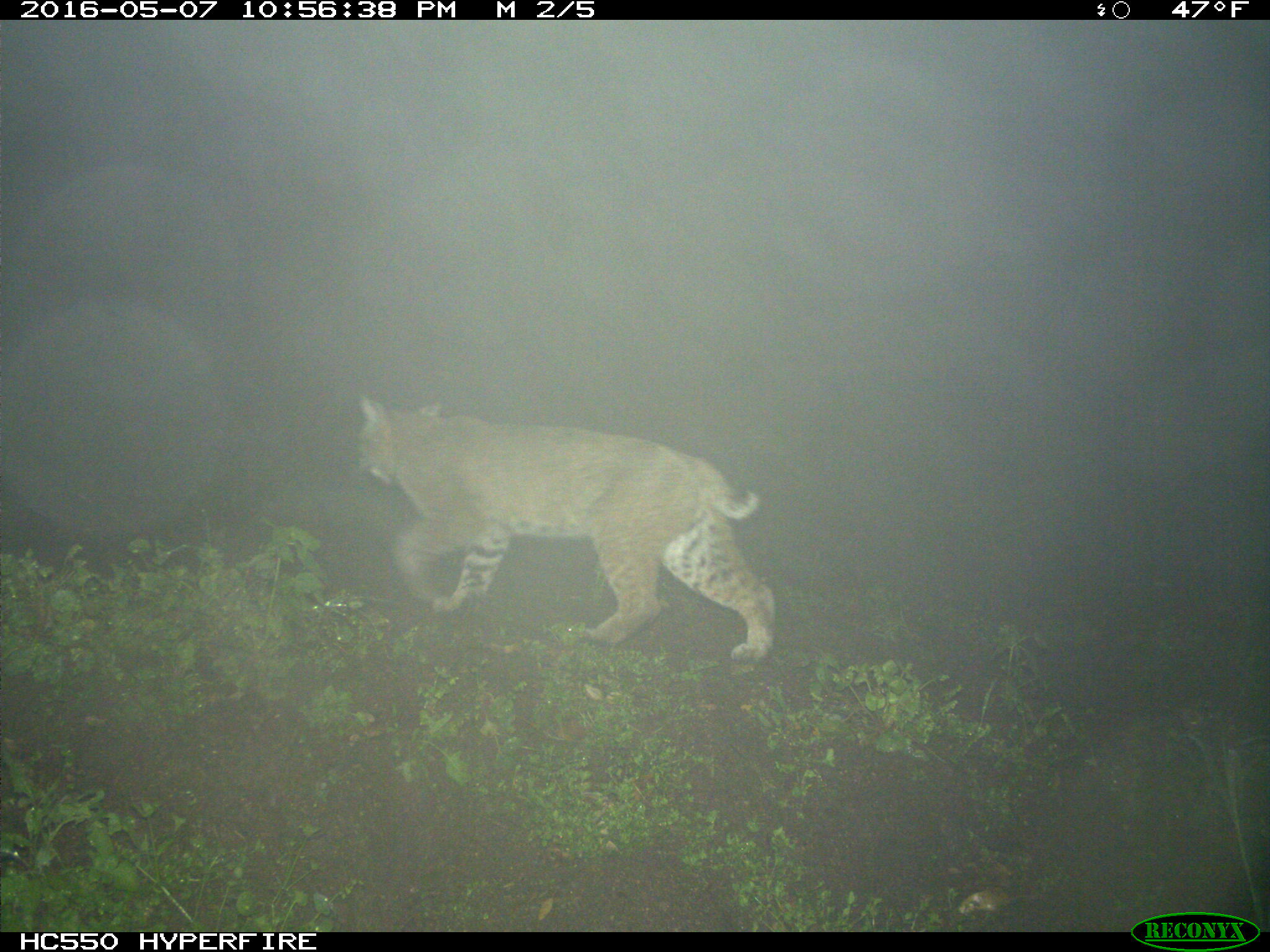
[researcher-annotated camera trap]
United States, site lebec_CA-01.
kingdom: Animalia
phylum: Chordata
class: Mammalia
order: Carnivora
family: Felidae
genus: Lynx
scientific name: Lynx rufus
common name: bobcat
Lynx rufus (bobcat).